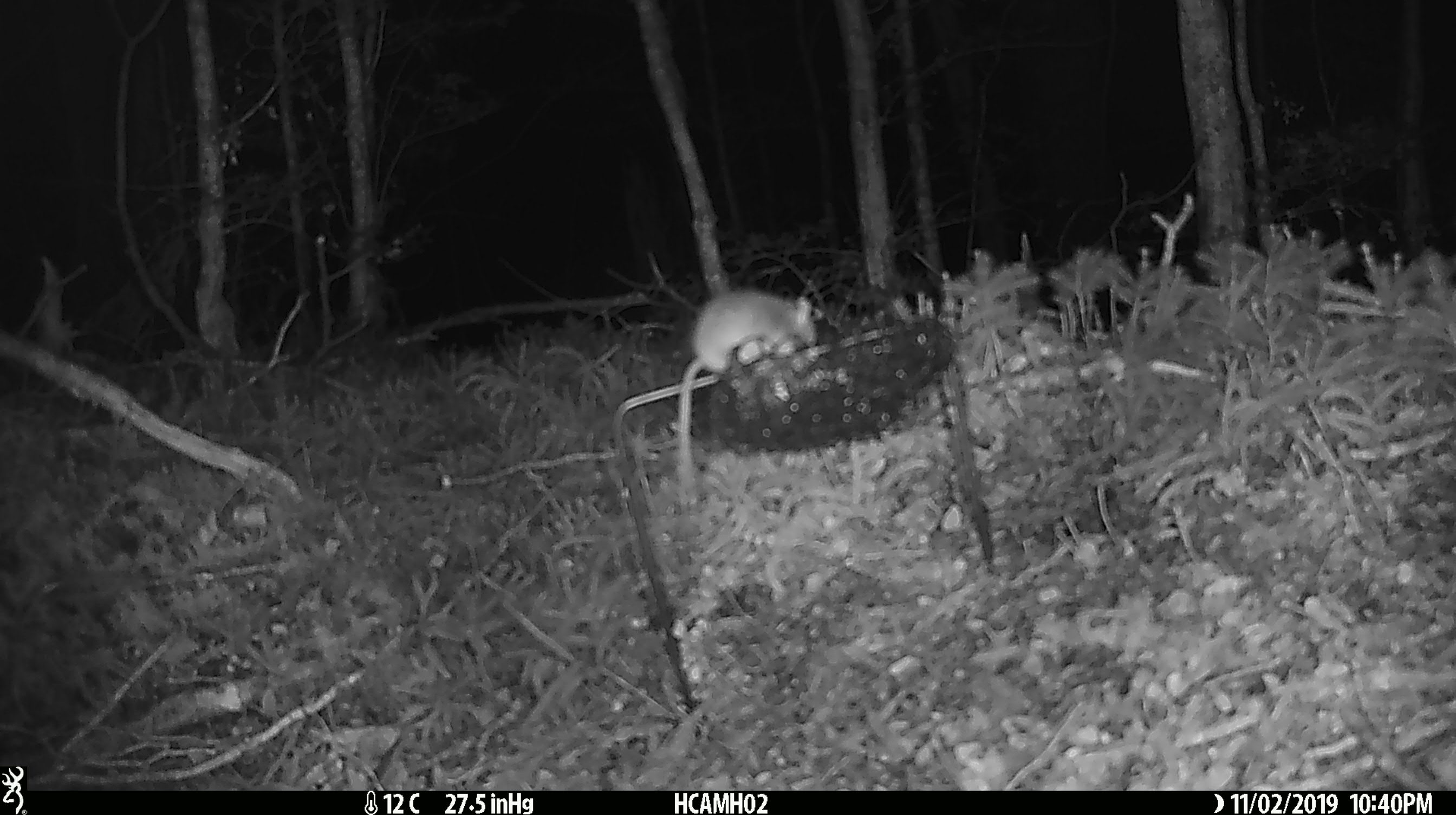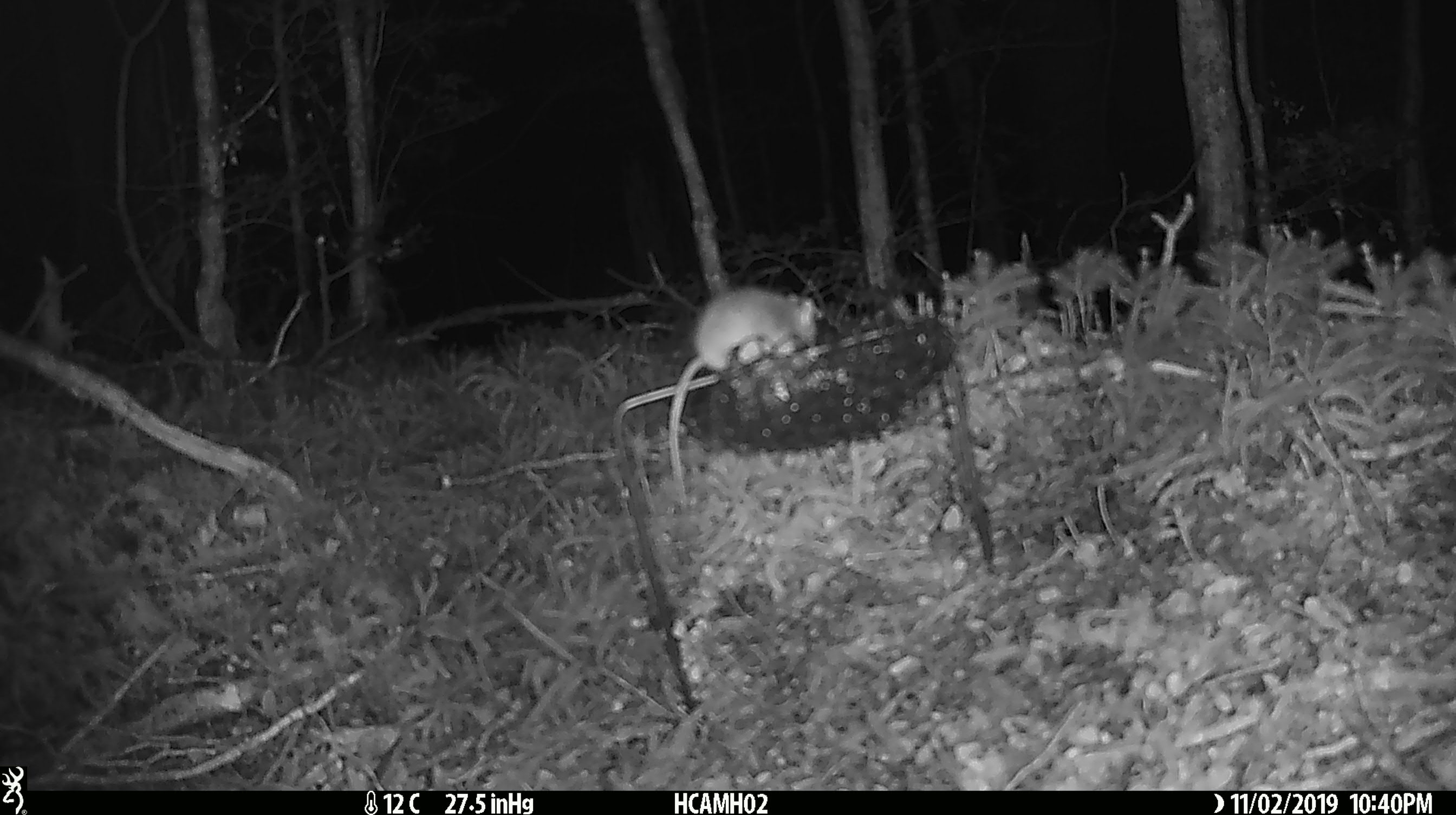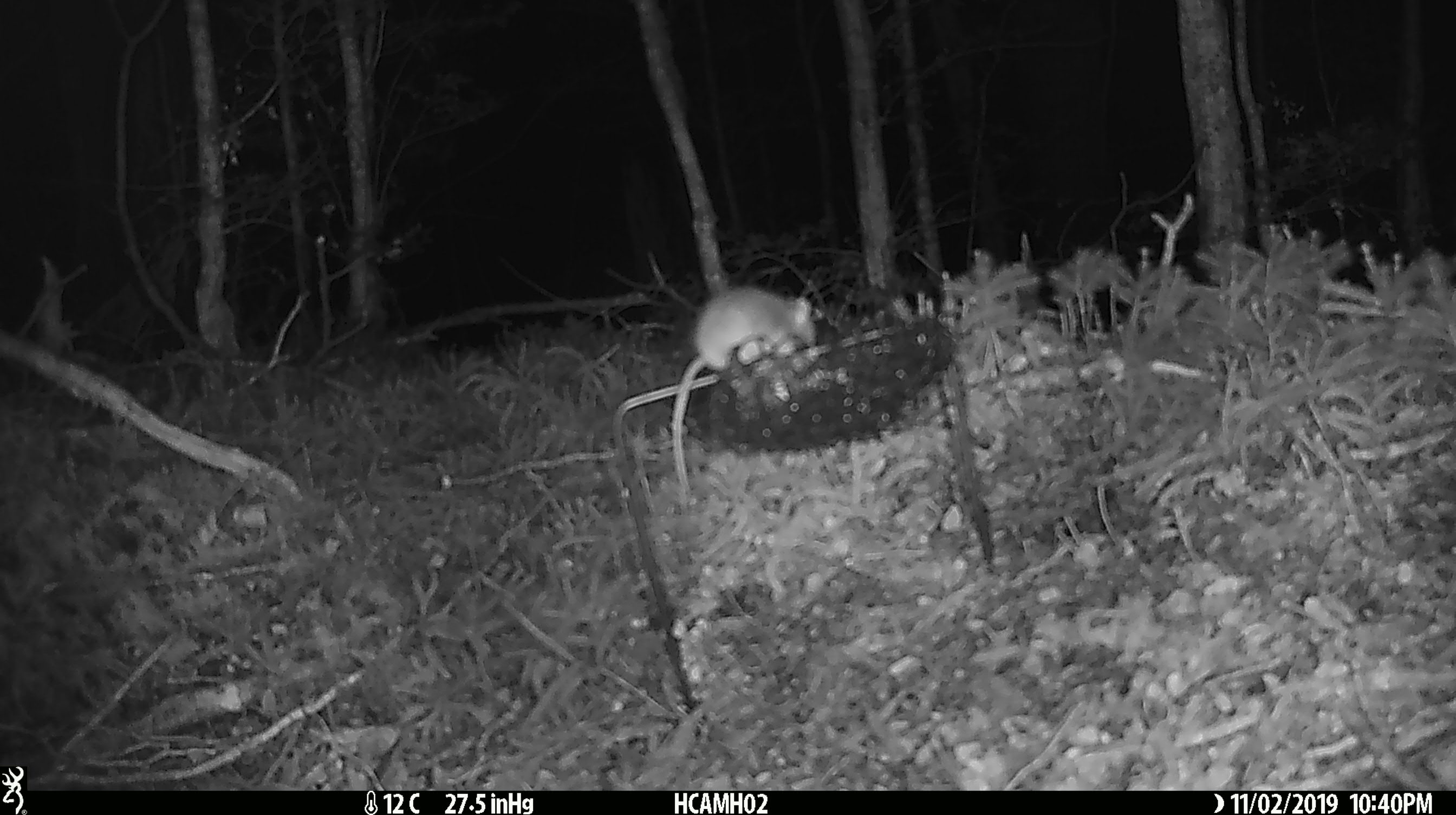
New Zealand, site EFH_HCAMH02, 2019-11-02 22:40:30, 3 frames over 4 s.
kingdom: Animalia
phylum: Chordata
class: Mammalia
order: Rodentia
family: Muridae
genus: Mus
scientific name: Mus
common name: mouse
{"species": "mouse (Mus)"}